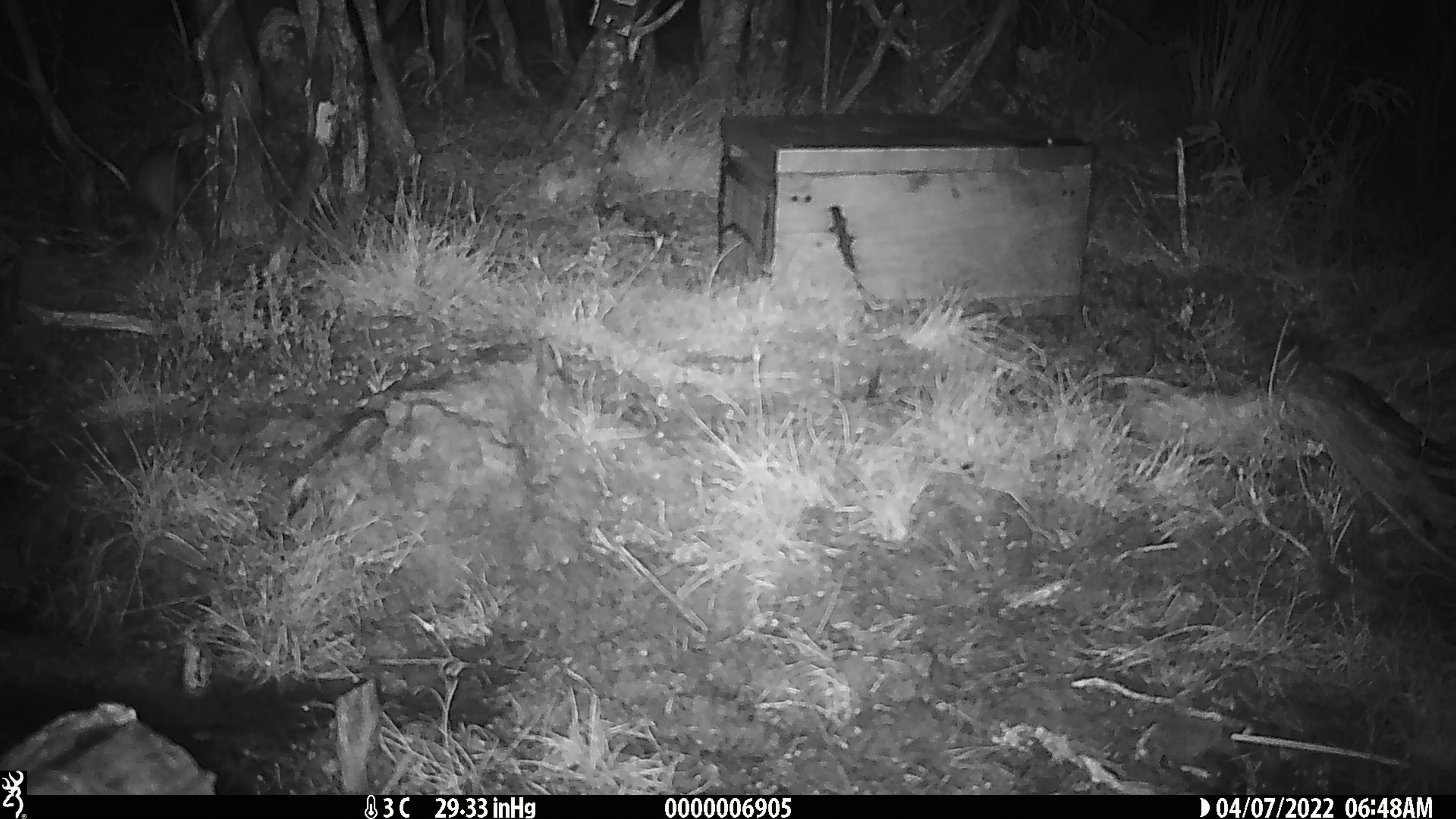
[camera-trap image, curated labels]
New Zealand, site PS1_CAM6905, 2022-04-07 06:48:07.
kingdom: Animalia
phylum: Chordata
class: Mammalia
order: Carnivora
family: Mustelidae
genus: Mustela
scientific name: Mustela erminea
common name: stoat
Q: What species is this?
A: Stoat (Mustela erminea).